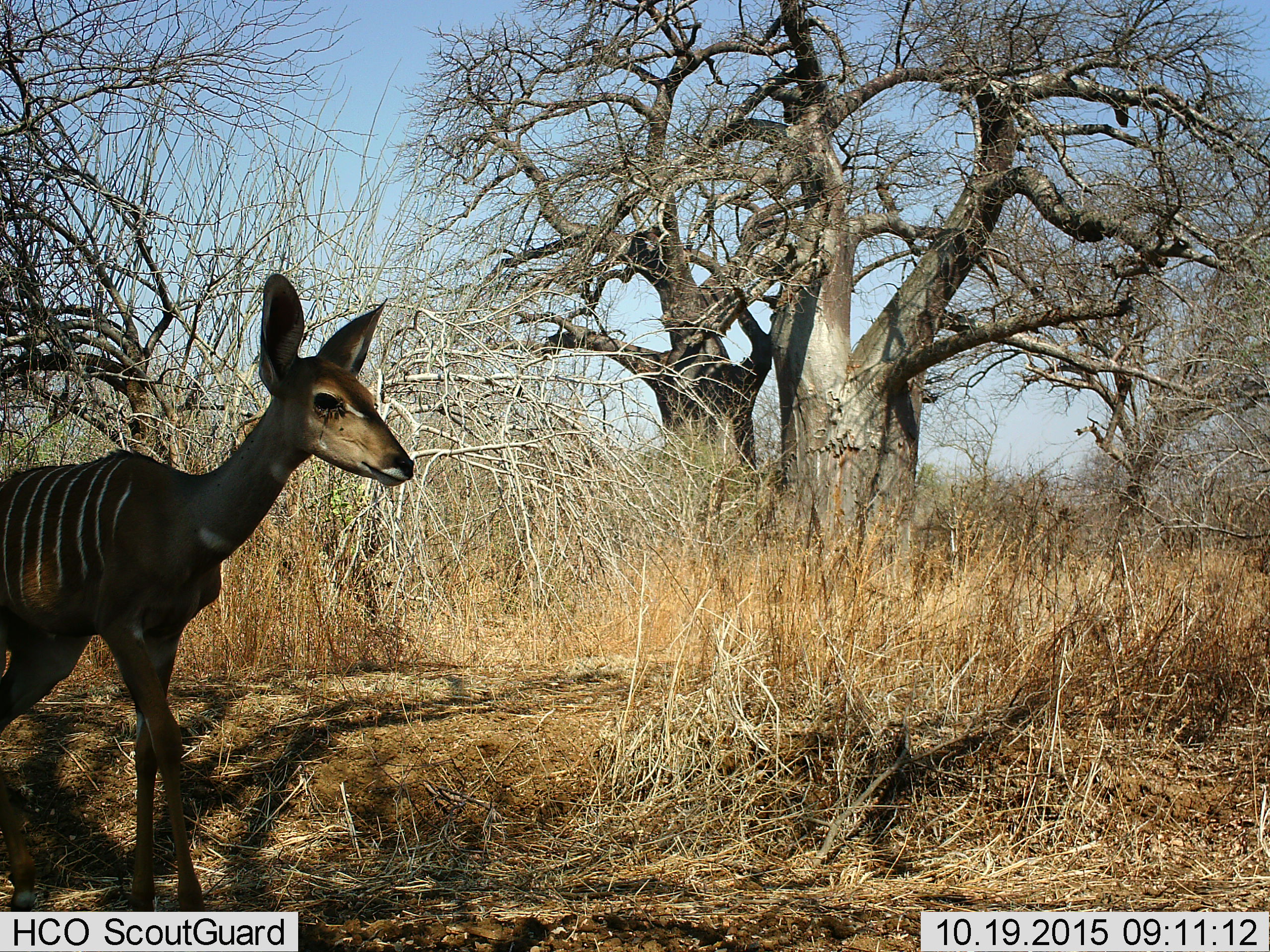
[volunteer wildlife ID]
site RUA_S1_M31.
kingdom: Animalia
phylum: Chordata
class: Mammalia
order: Artiodactyla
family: Bovidae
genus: Tragelaphus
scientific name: Tragelaphus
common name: kudu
Kudu (Tragelaphus), count 1. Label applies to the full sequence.